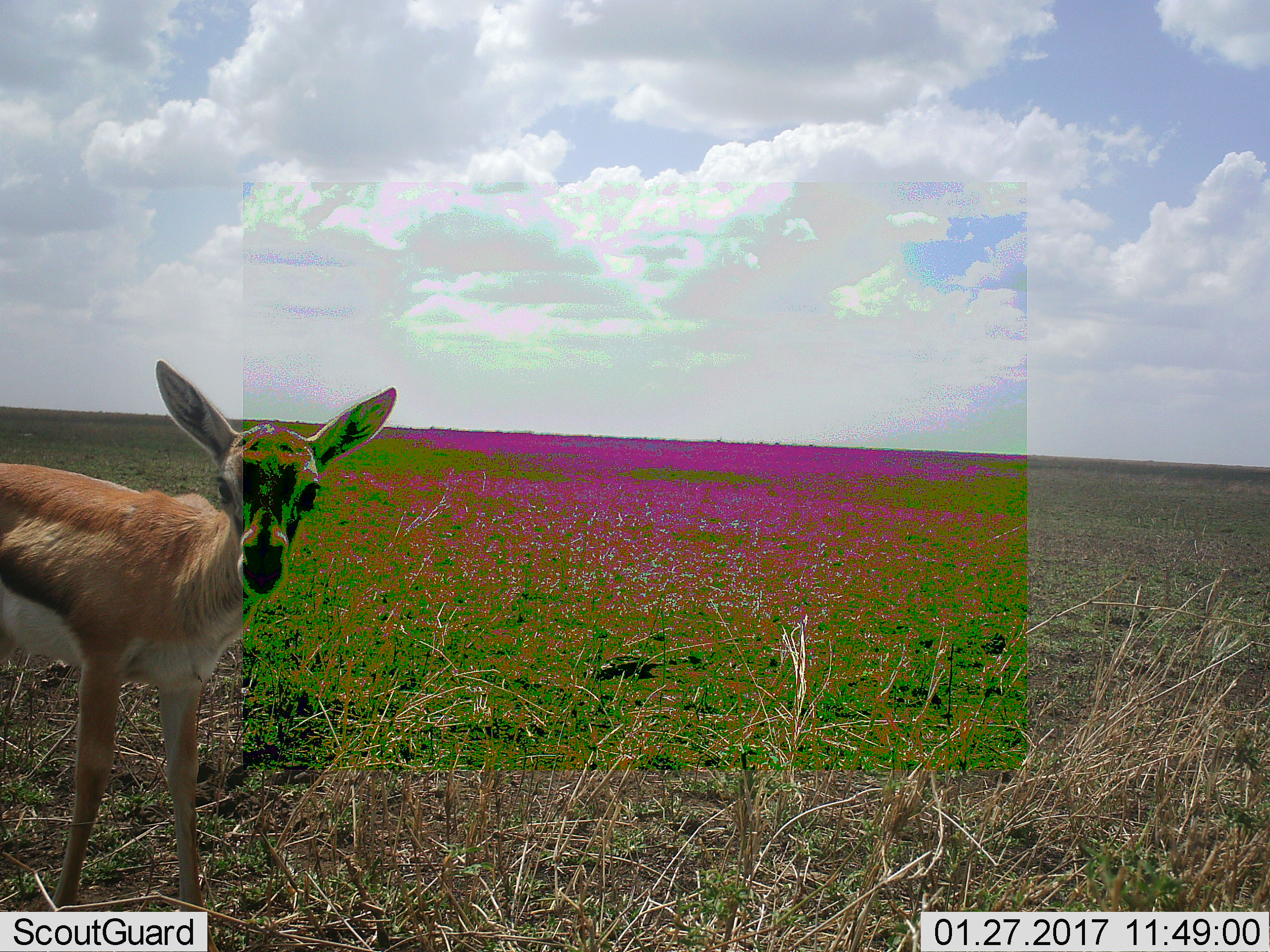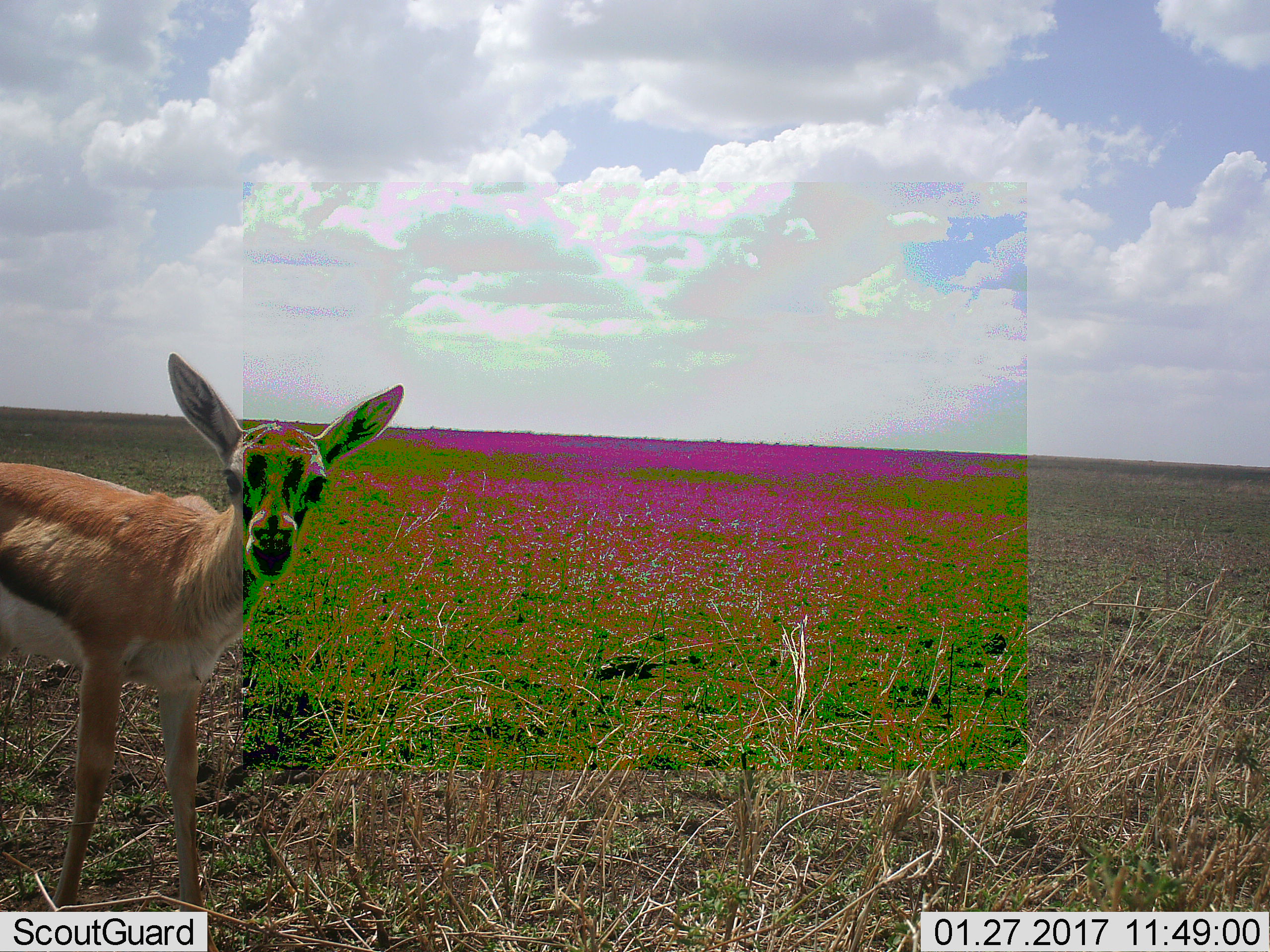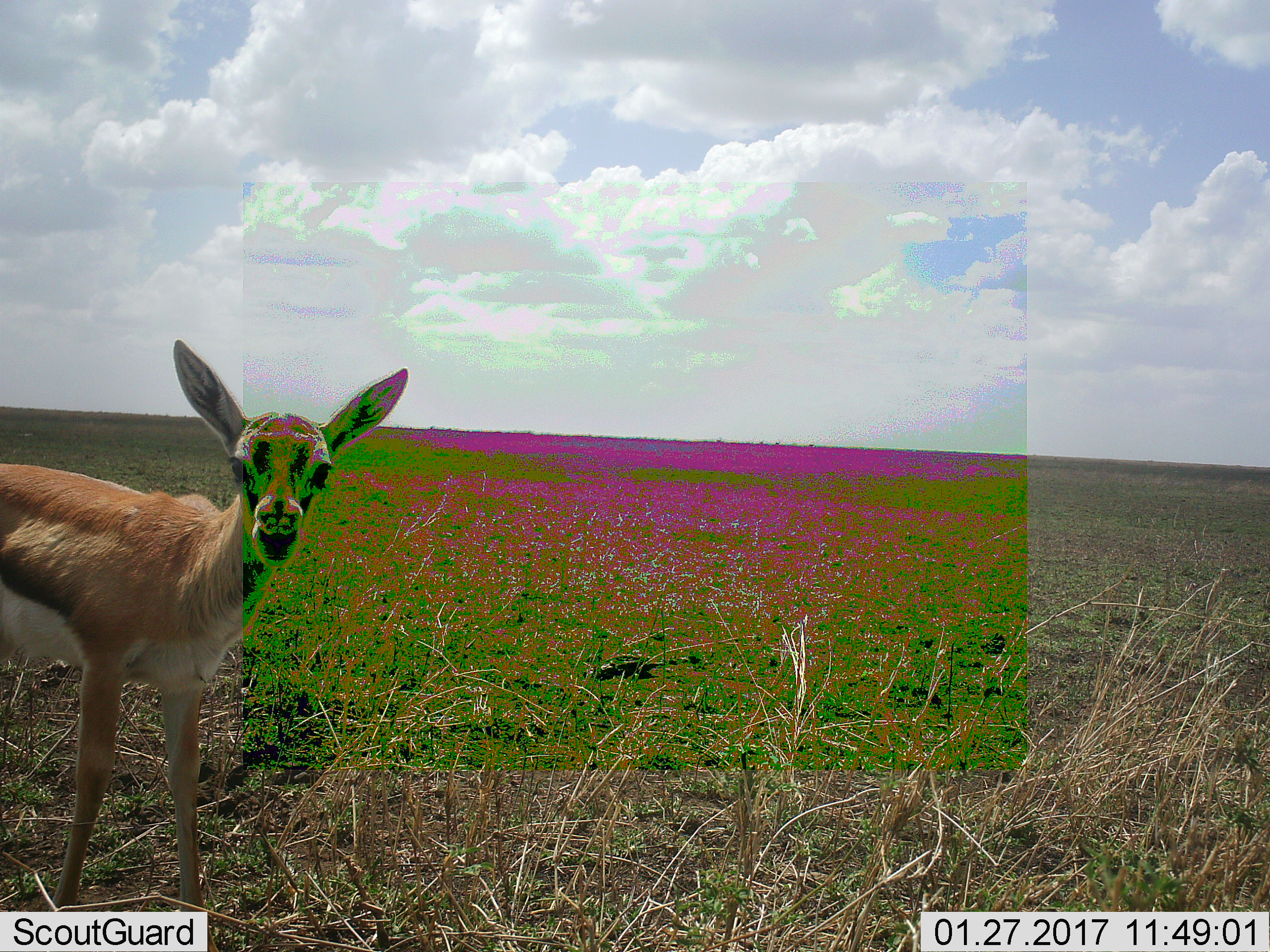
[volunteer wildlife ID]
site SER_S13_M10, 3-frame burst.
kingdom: Animalia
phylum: Chordata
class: Mammalia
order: Artiodactyla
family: Bovidae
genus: Eudorcas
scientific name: Eudorcas thomsonii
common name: thomson's gazelle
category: gazellethomsons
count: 1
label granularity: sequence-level